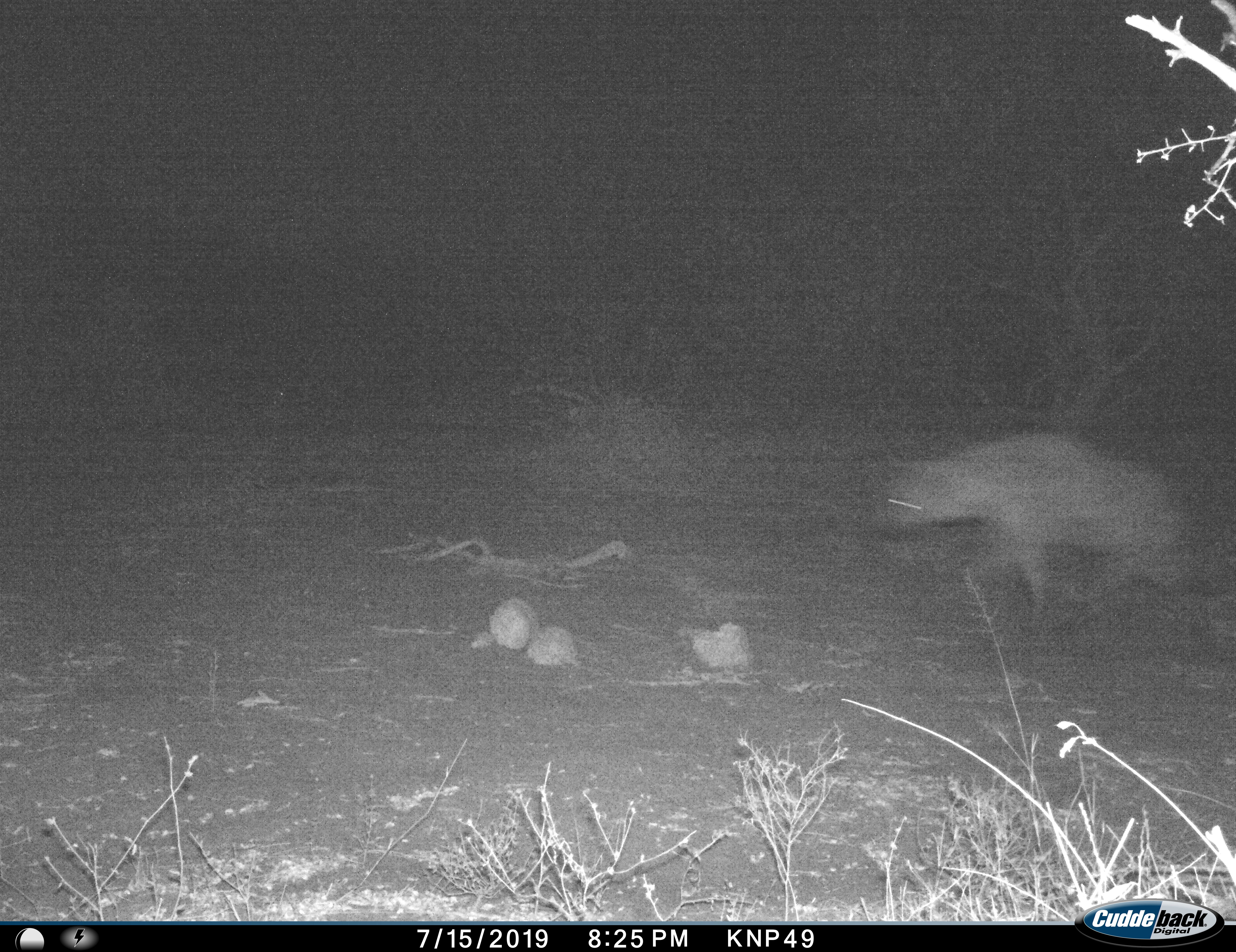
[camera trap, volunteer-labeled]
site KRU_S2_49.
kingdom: Animalia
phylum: Chordata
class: Mammalia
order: Carnivora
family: Hyaenidae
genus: Crocuta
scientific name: Crocuta crocuta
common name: spotted hyena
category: hyenaspotted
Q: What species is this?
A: Hyenaspotted (spotted hyena) (Crocuta crocuta).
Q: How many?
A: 1.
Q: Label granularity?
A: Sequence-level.